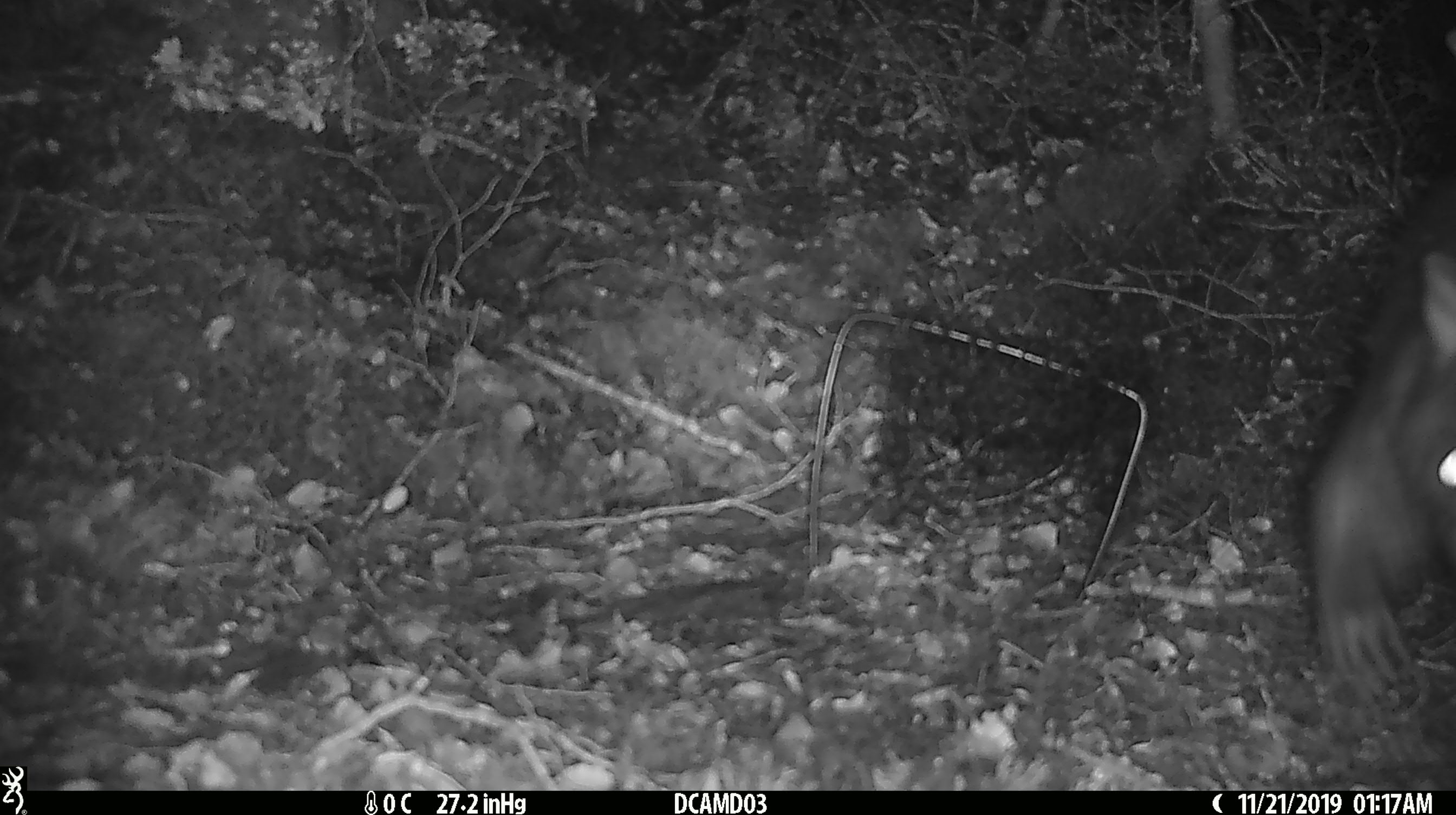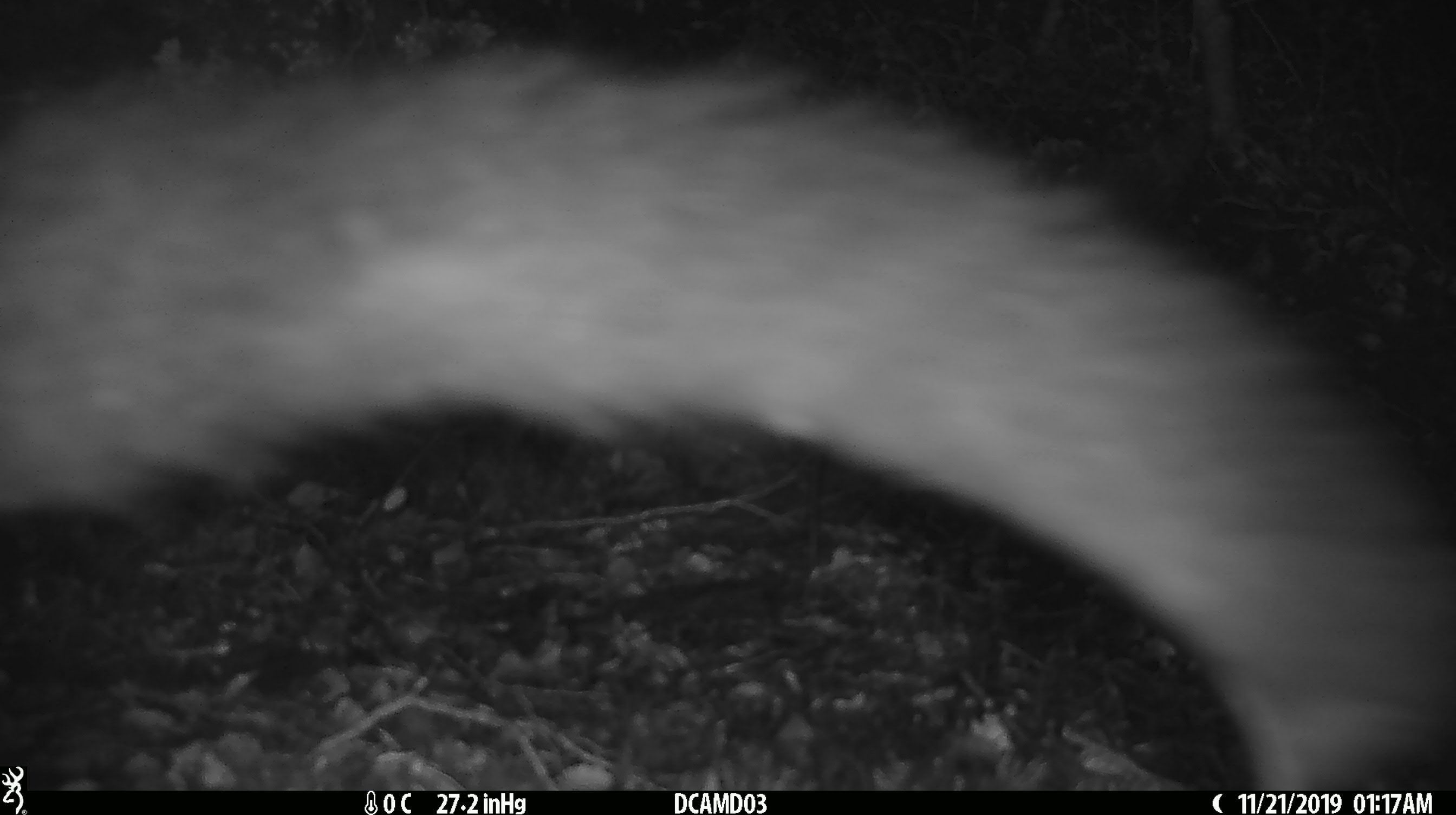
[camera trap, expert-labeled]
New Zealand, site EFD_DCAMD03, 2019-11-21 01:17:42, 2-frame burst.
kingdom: Animalia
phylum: Chordata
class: Mammalia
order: Diprotodontia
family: Phalangeridae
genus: Trichosurus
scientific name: Trichosurus vulpecula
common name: common brushtail possum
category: possum